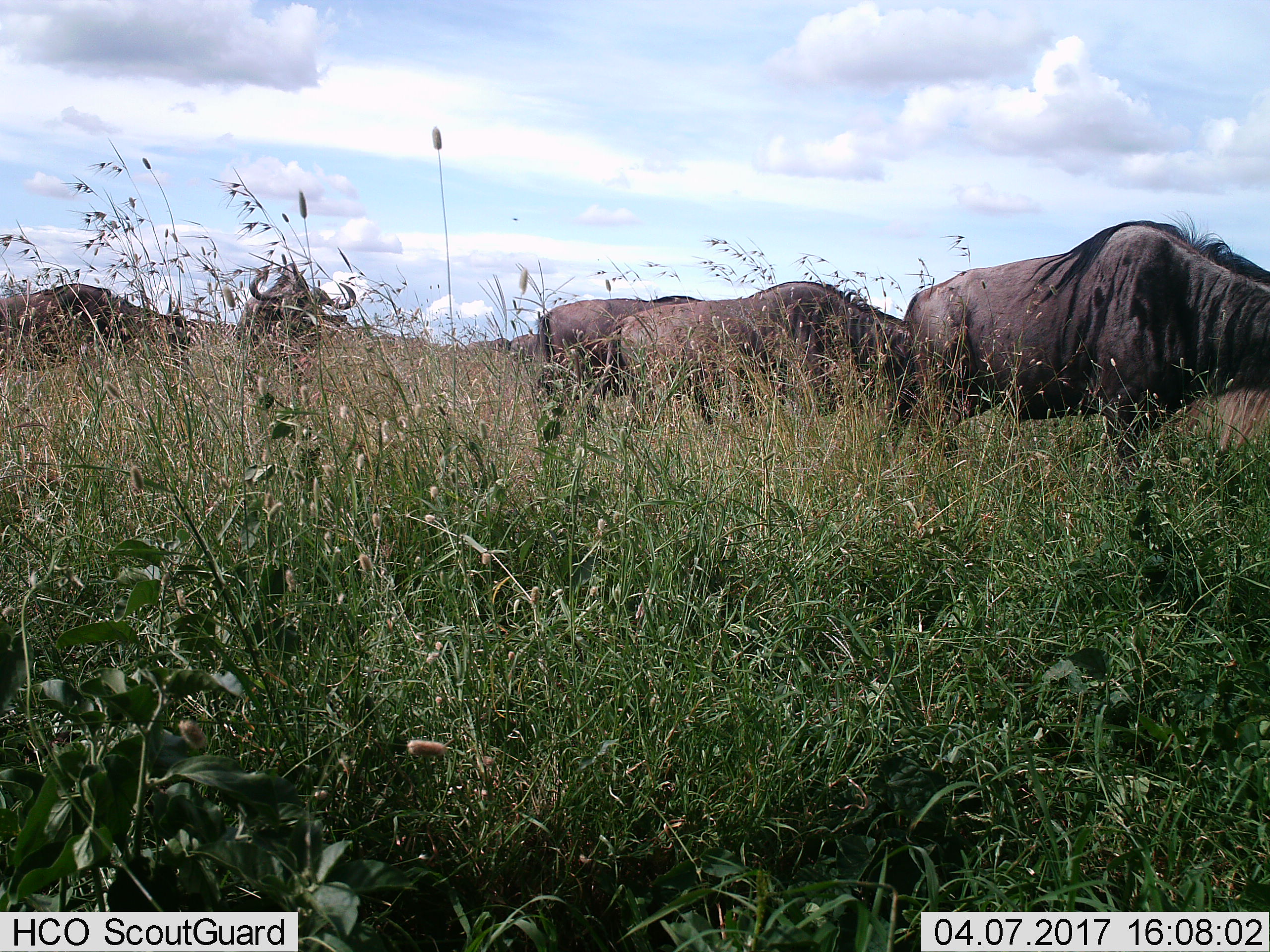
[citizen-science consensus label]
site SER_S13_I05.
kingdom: Animalia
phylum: Chordata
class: Mammalia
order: Artiodactyla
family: Bovidae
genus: Connochaetes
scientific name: Connochaetes taurinus taurinus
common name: blue wildebeest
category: wildebeestblue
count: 5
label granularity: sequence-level